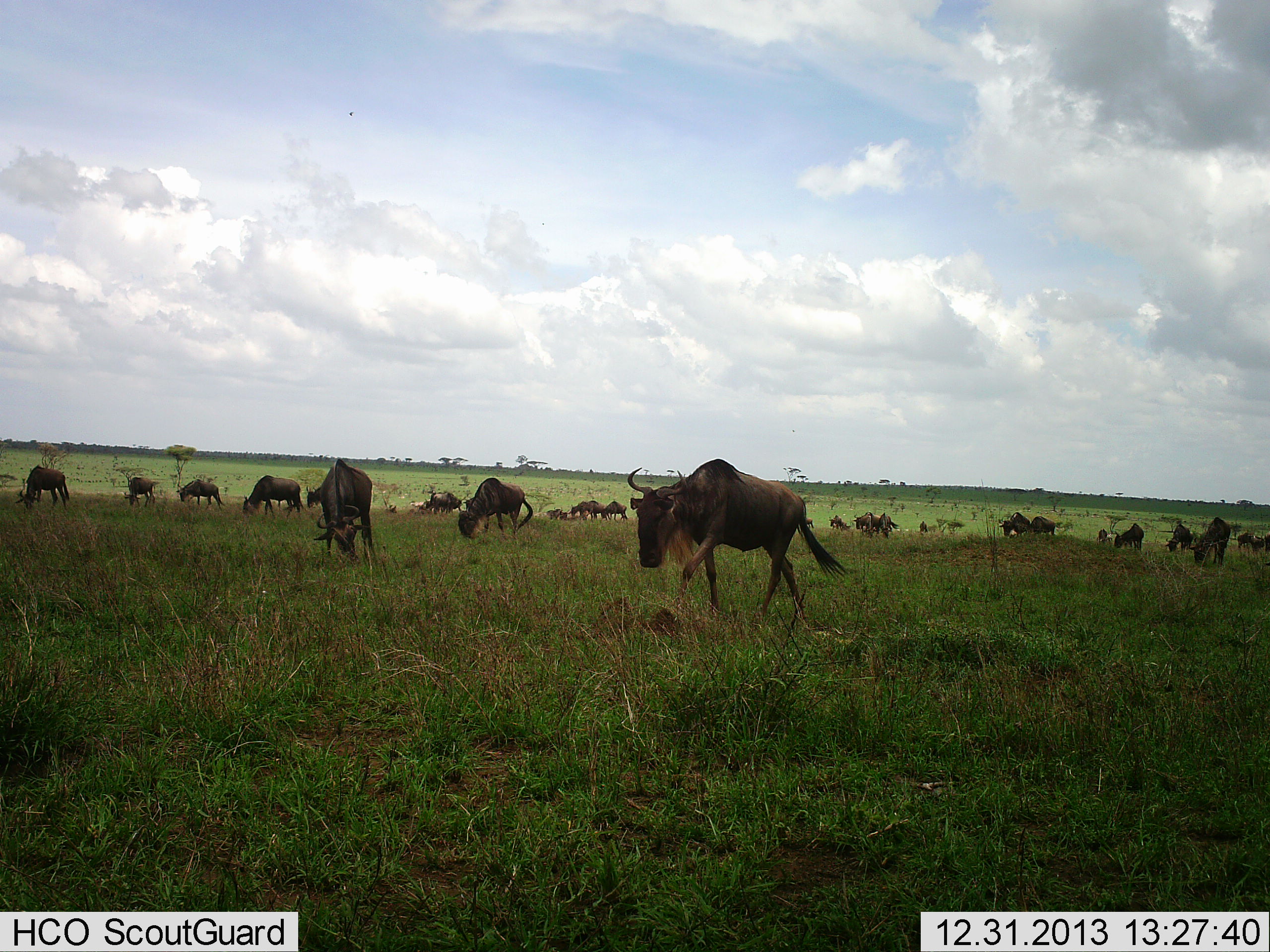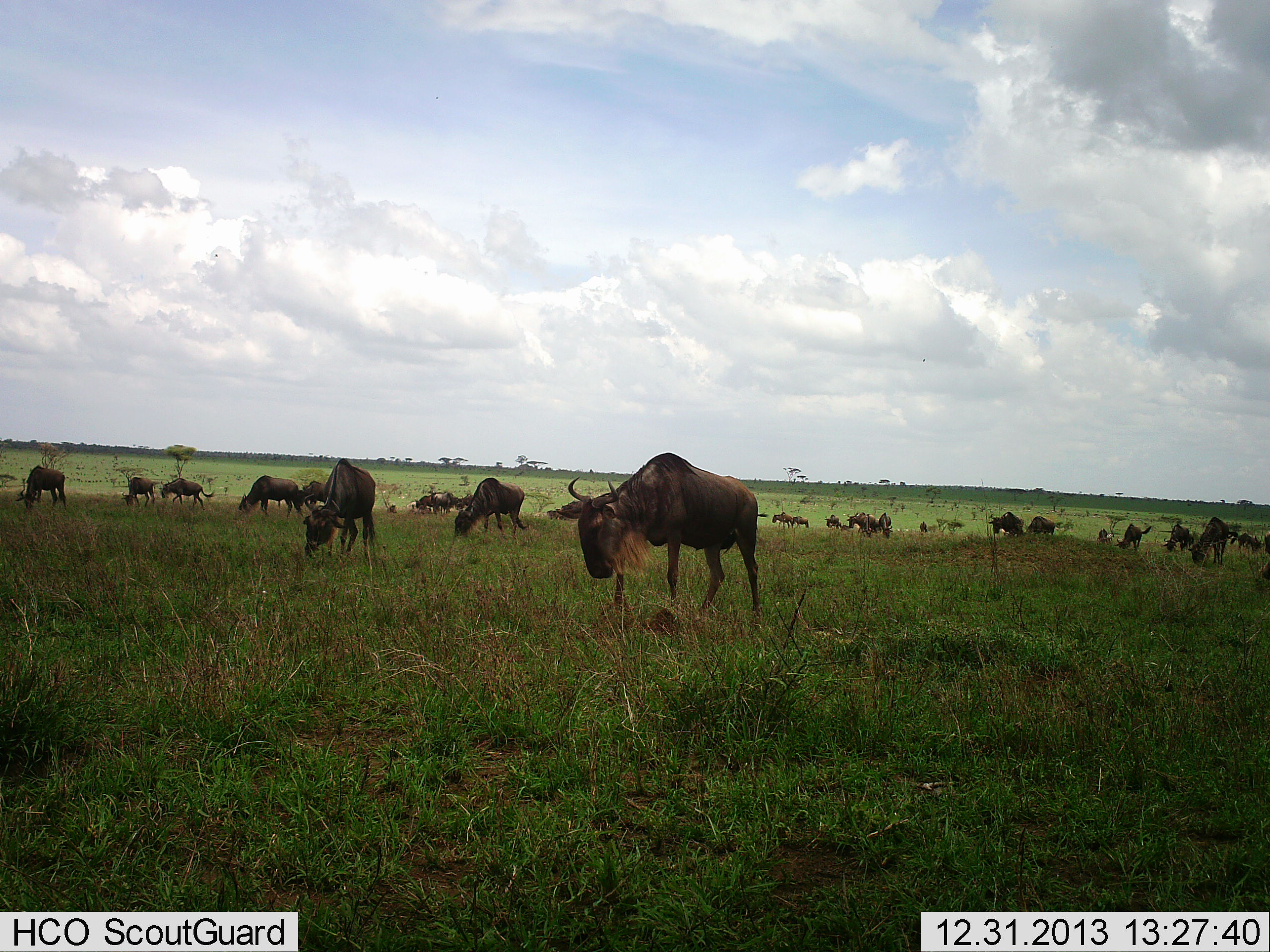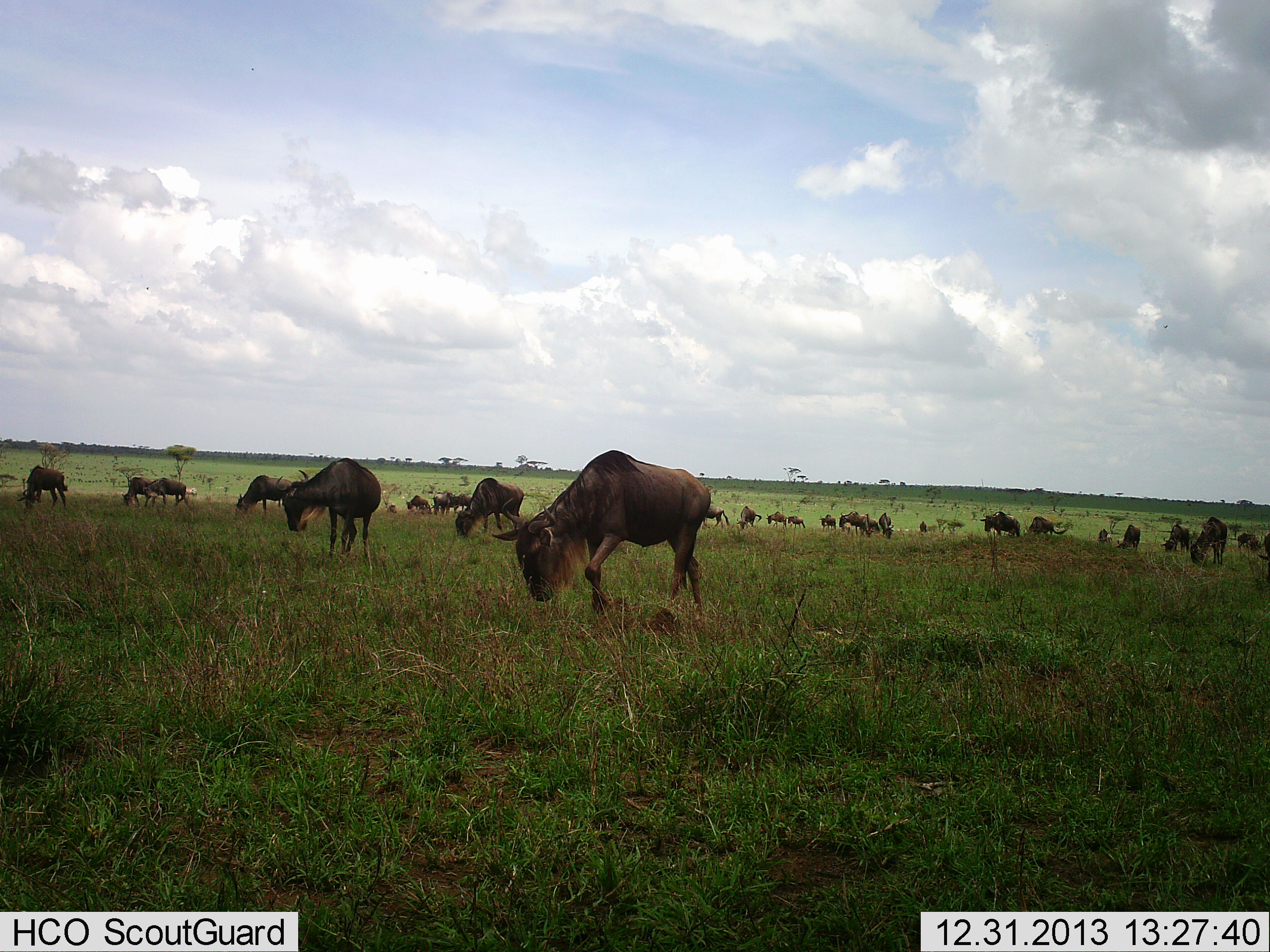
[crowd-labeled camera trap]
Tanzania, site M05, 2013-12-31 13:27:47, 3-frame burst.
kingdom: Animalia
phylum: Chordata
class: Mammalia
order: Artiodactyla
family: Bovidae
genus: Connochaetes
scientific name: Connochaetes taurinus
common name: blue wildebeest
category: wildebeest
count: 11-50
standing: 20%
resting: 0%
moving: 70%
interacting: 0%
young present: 0%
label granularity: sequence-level